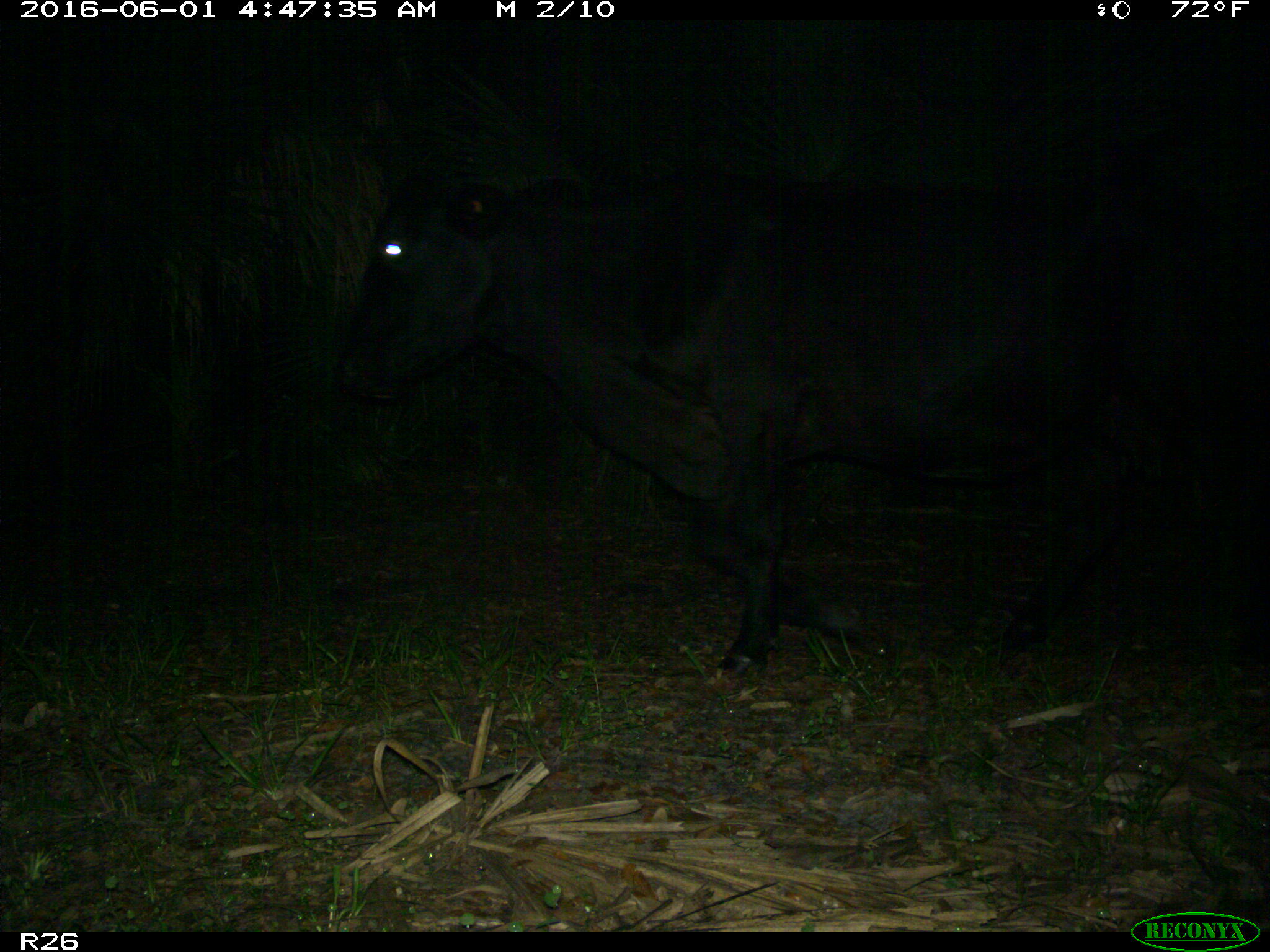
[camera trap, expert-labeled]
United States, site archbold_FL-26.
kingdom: Animalia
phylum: Chordata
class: Mammalia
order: Artiodactyla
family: Bovidae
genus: Bos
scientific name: Bos taurus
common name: domestic cow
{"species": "Bos taurus (domestic cow)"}